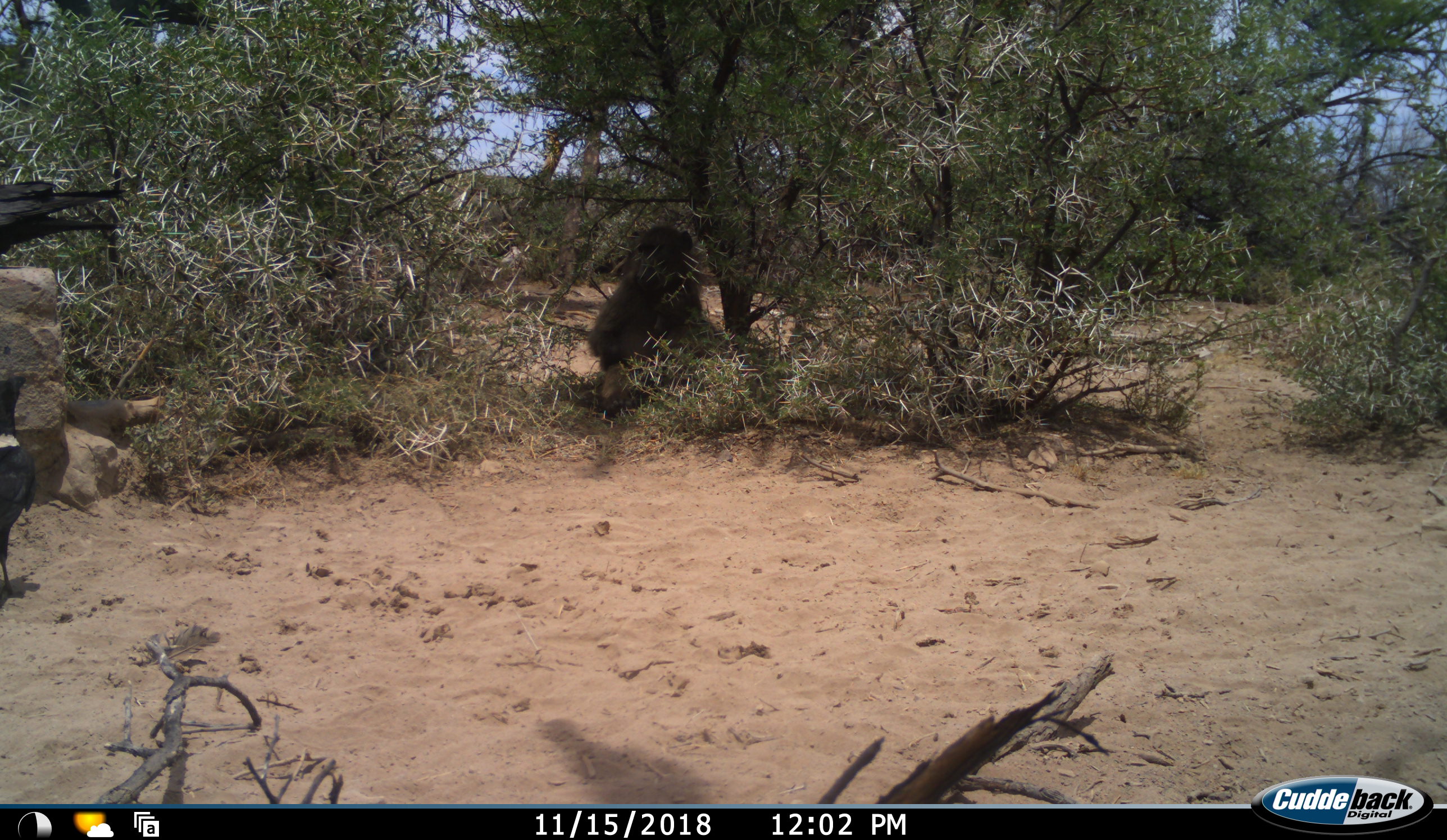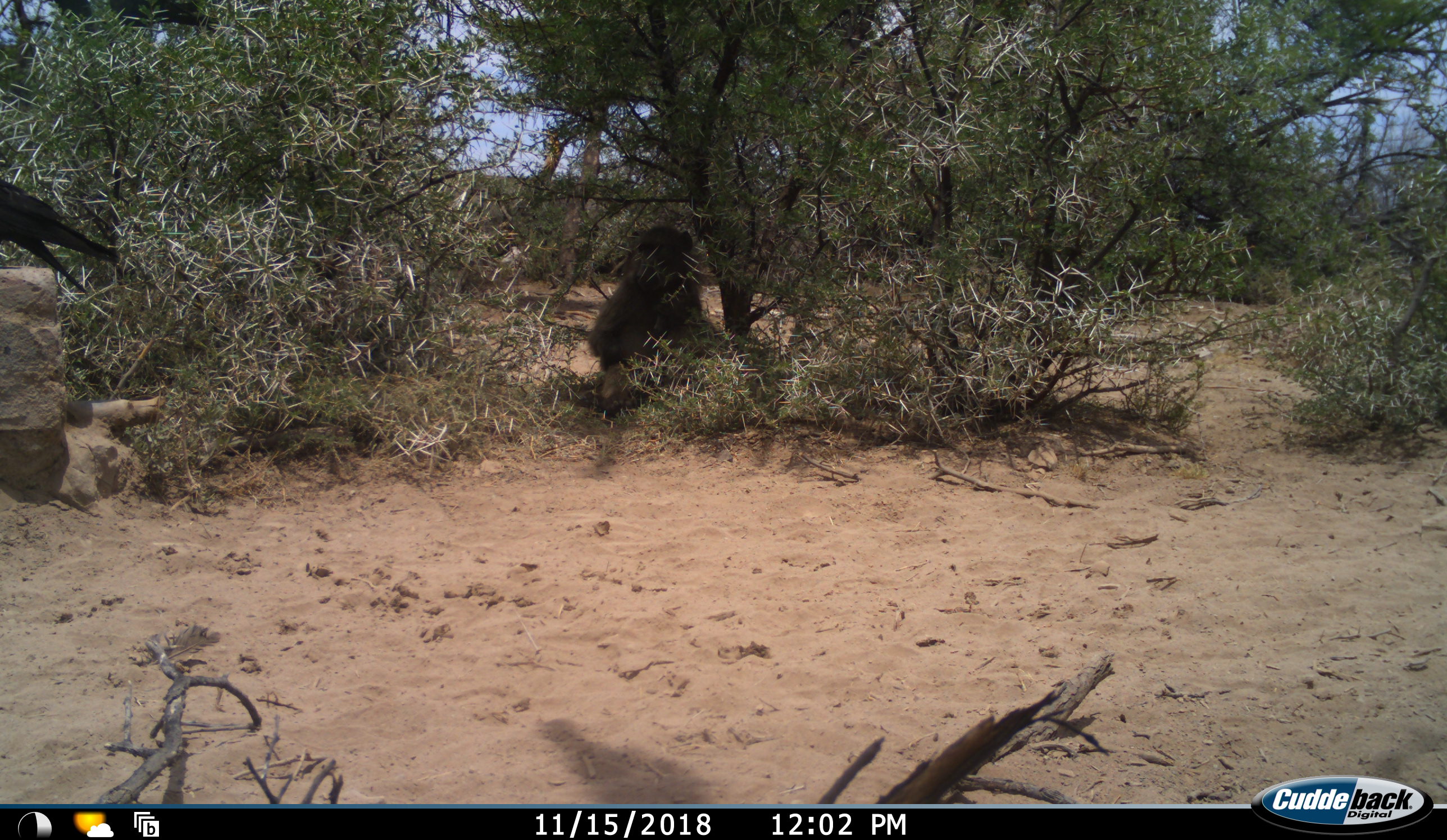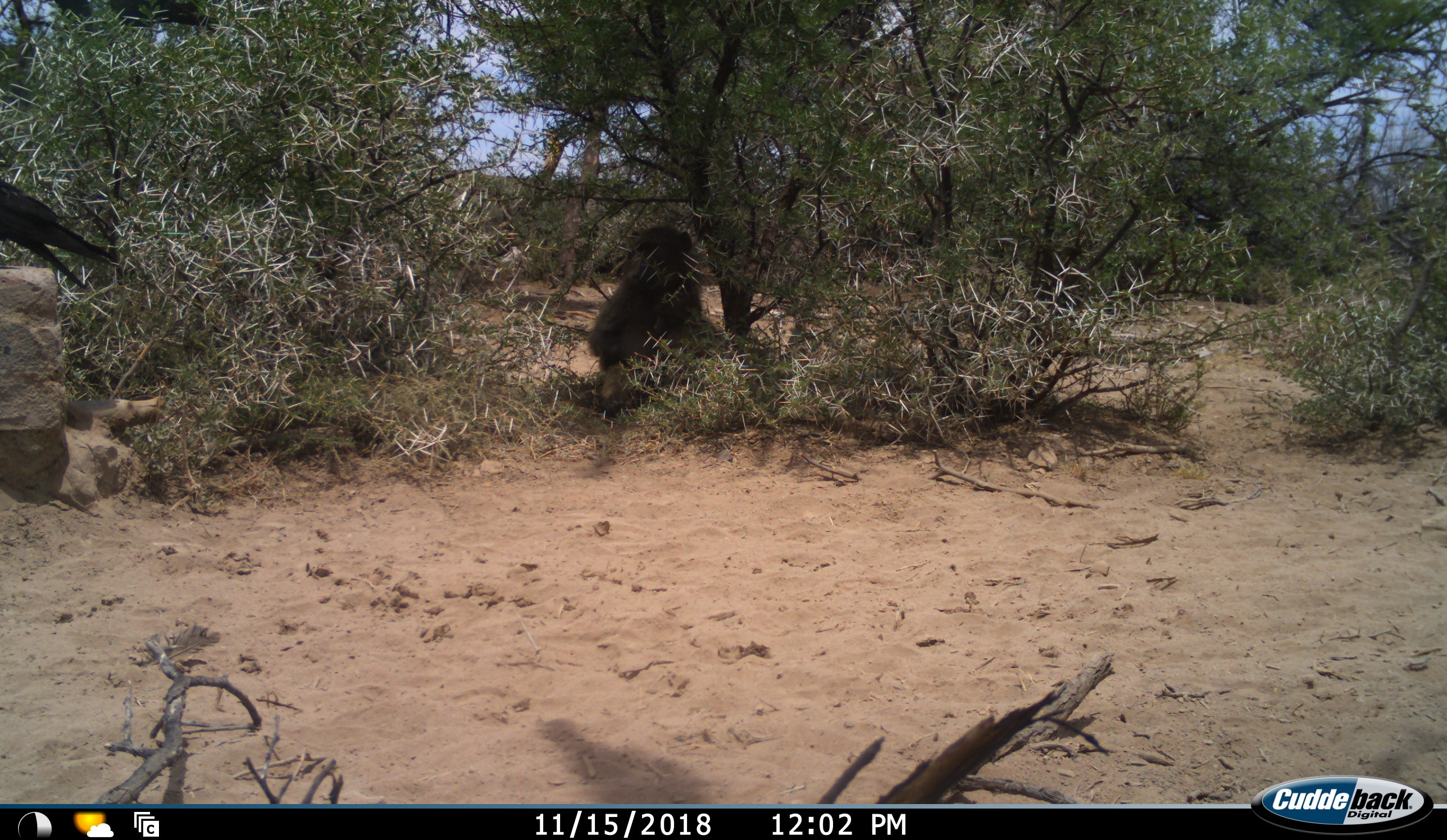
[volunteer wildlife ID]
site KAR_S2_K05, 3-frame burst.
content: unidentified animal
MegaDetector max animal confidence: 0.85